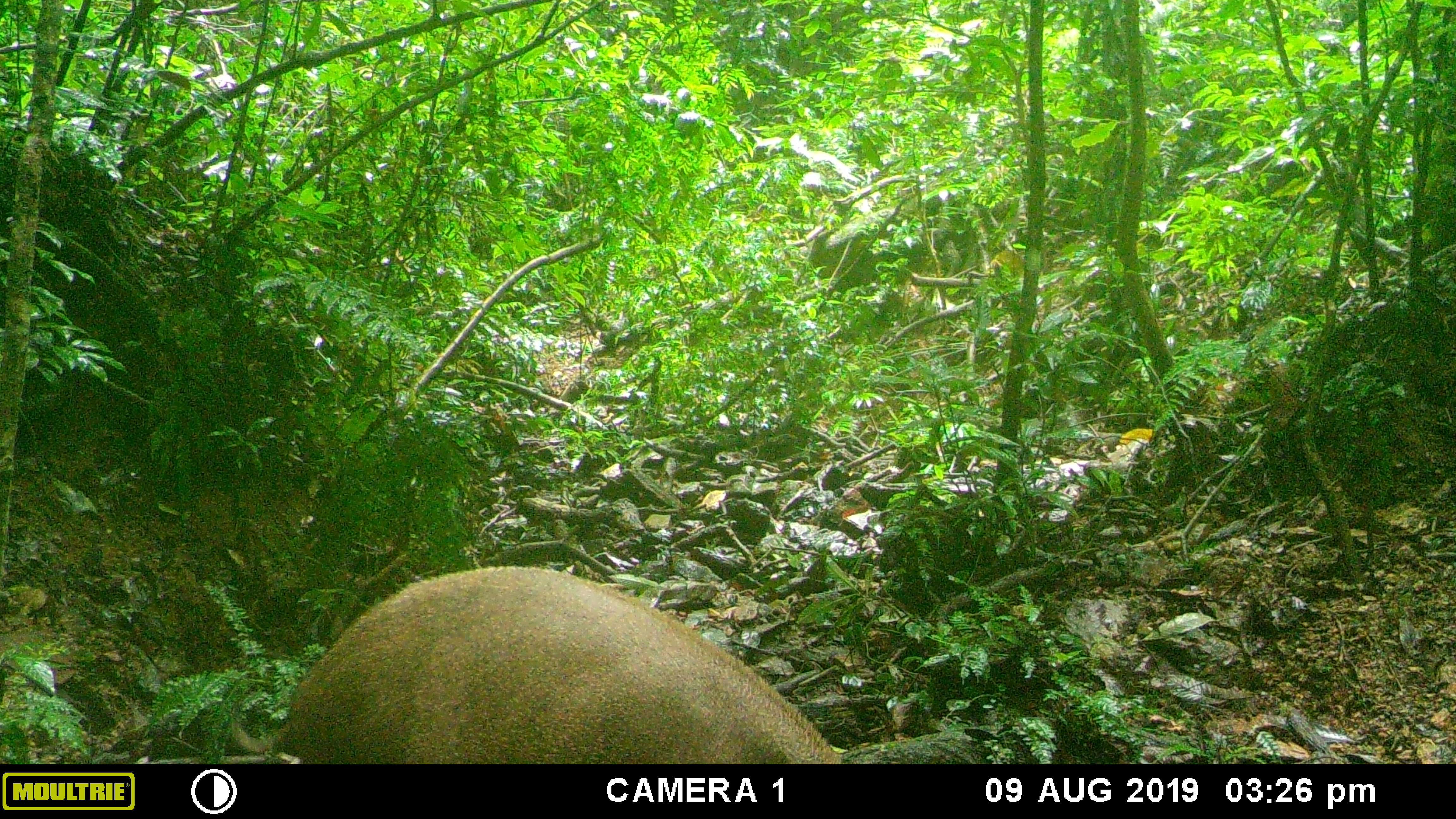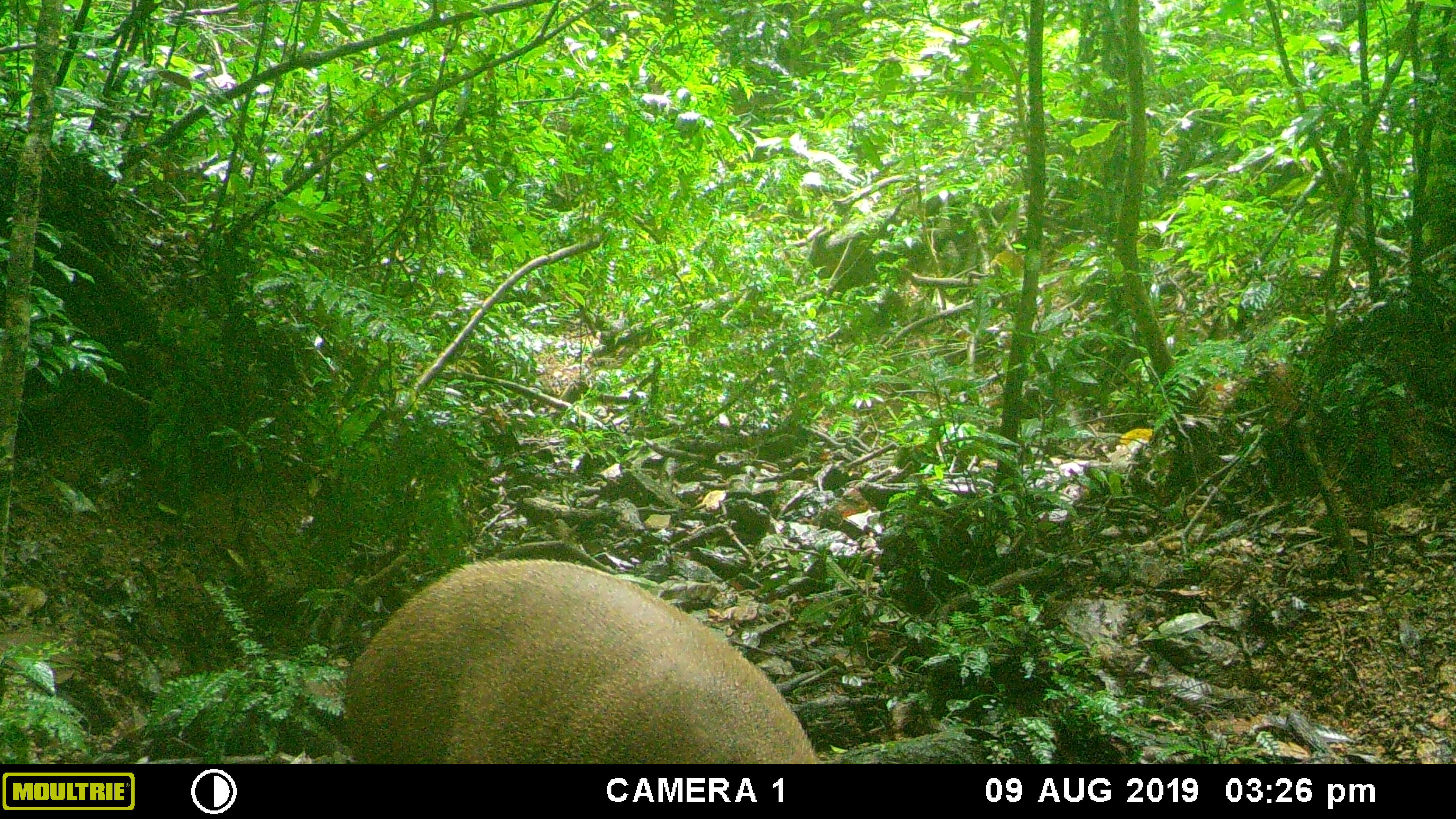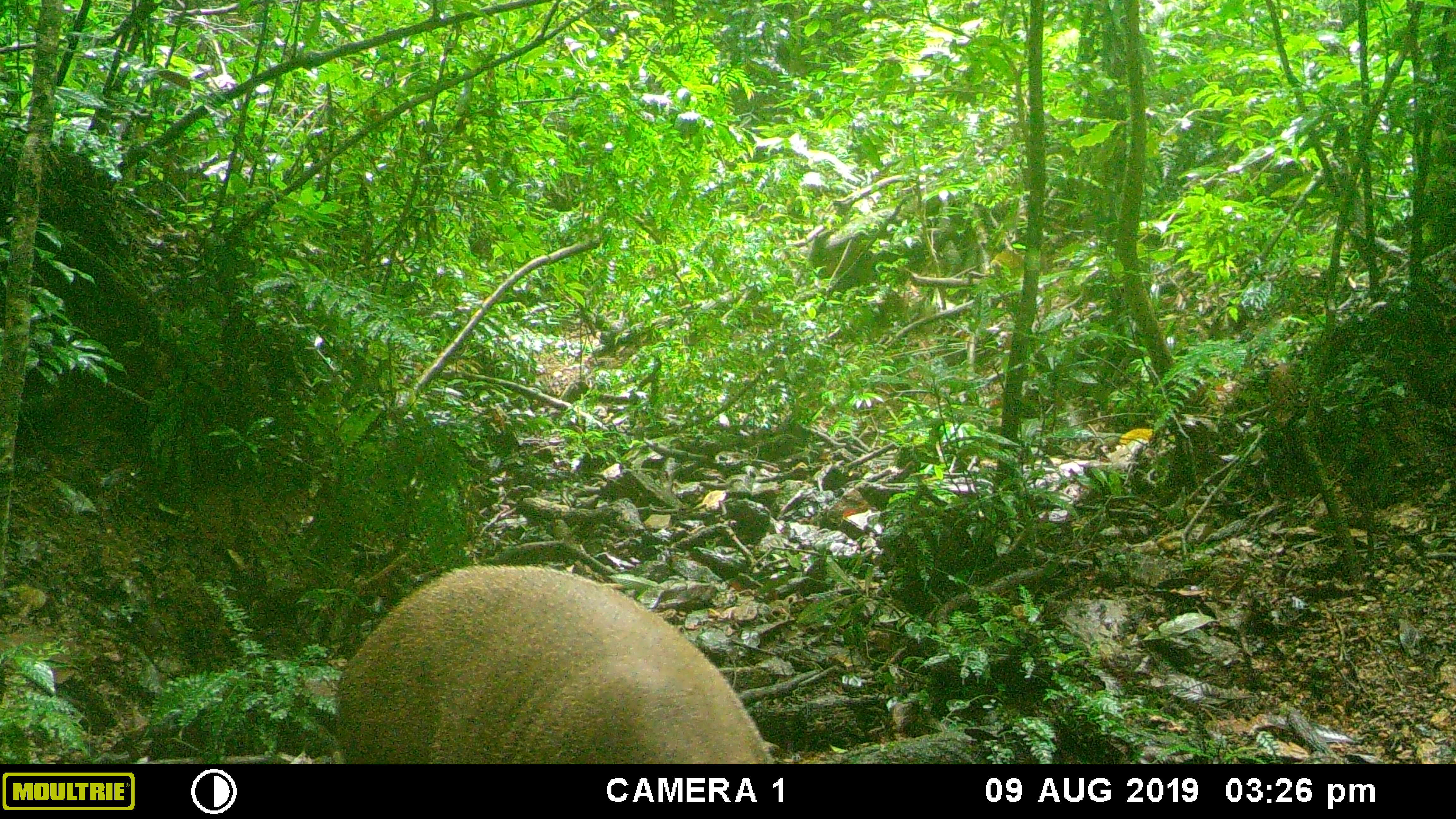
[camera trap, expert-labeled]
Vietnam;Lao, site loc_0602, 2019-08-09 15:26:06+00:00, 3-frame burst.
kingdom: Animalia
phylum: Chordata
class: Mammalia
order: Artiodactyla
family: Suidae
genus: Sus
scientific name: Sus scrofa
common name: eurasian wild pig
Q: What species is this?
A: Eurasian wild pig (Sus scrofa).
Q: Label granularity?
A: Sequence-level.